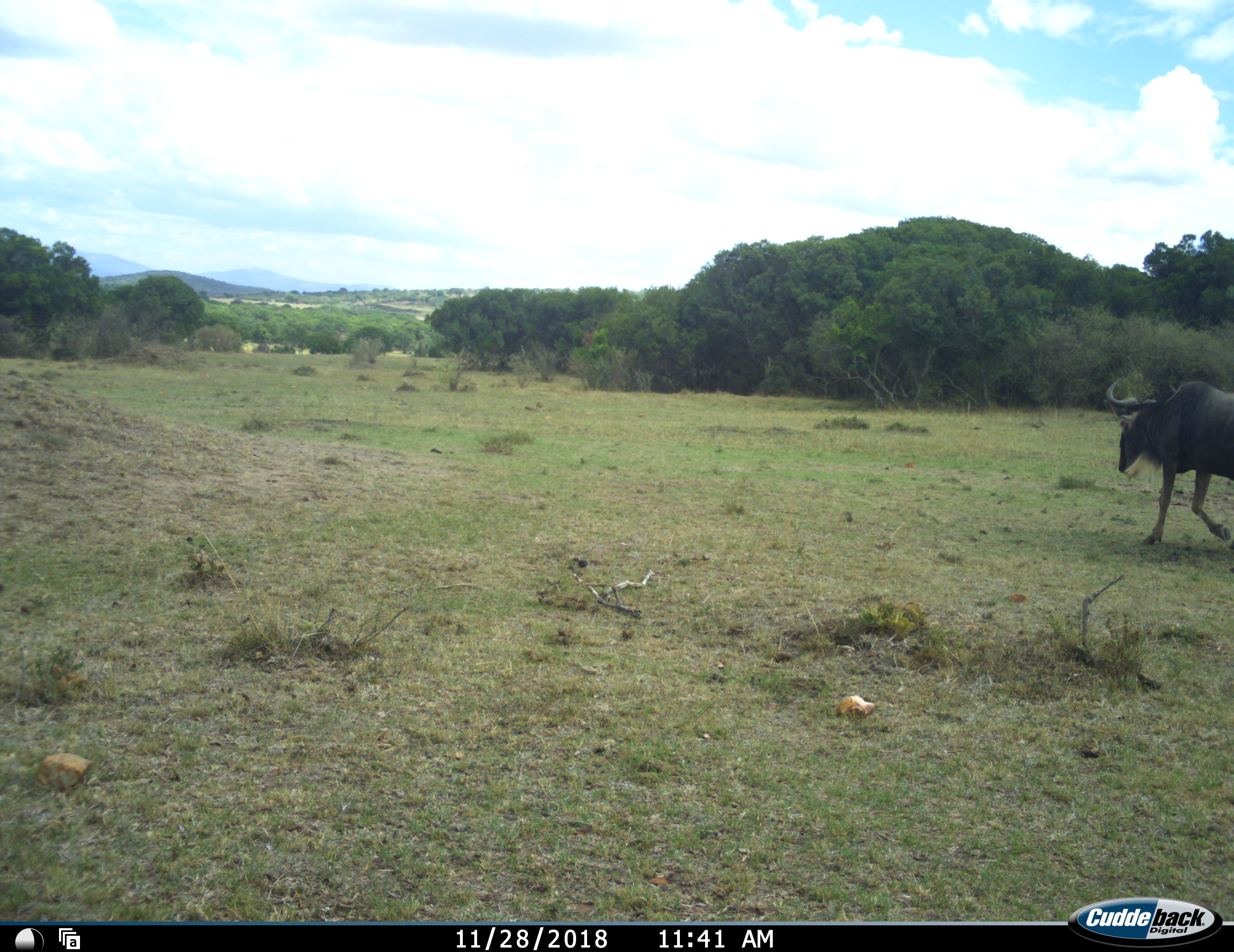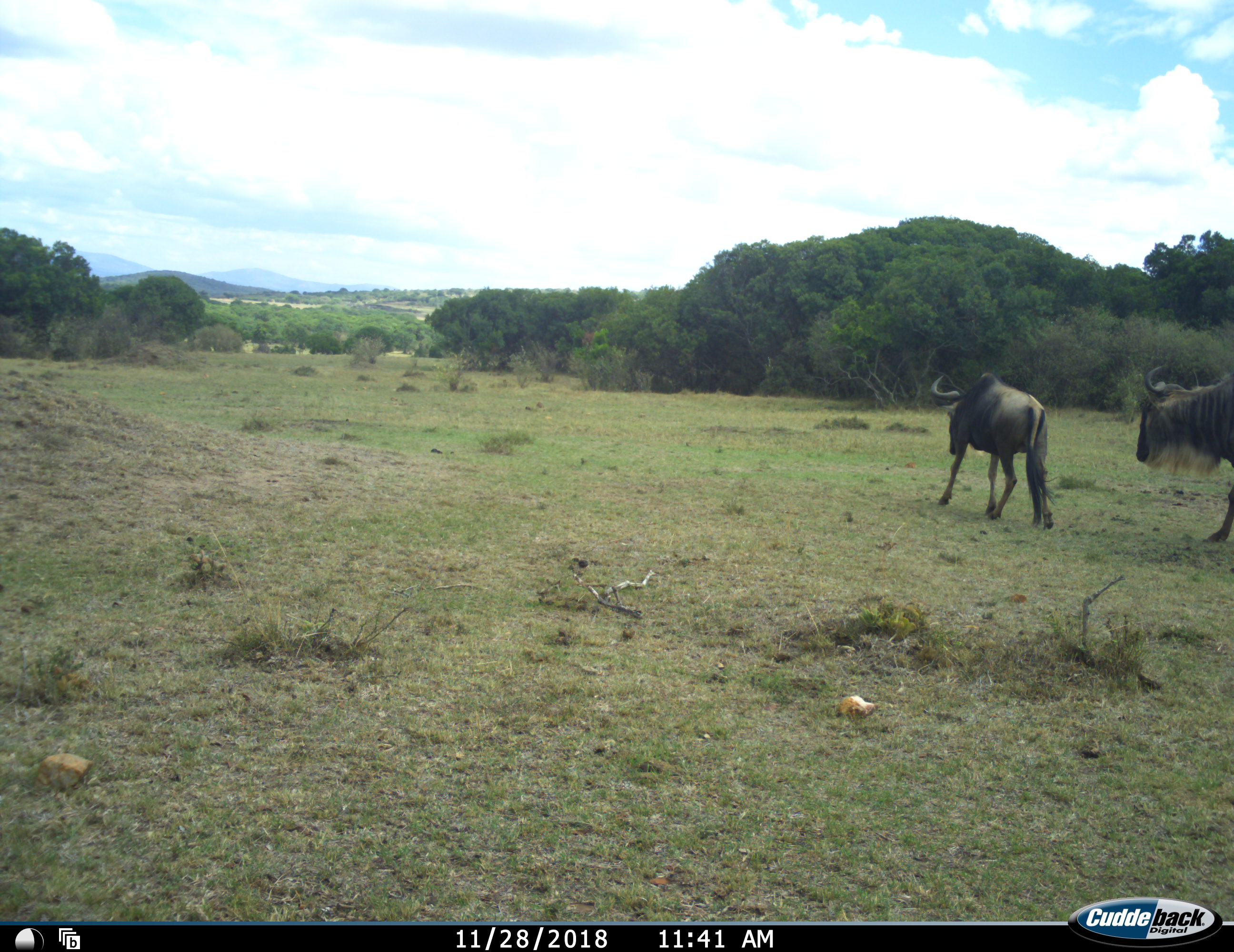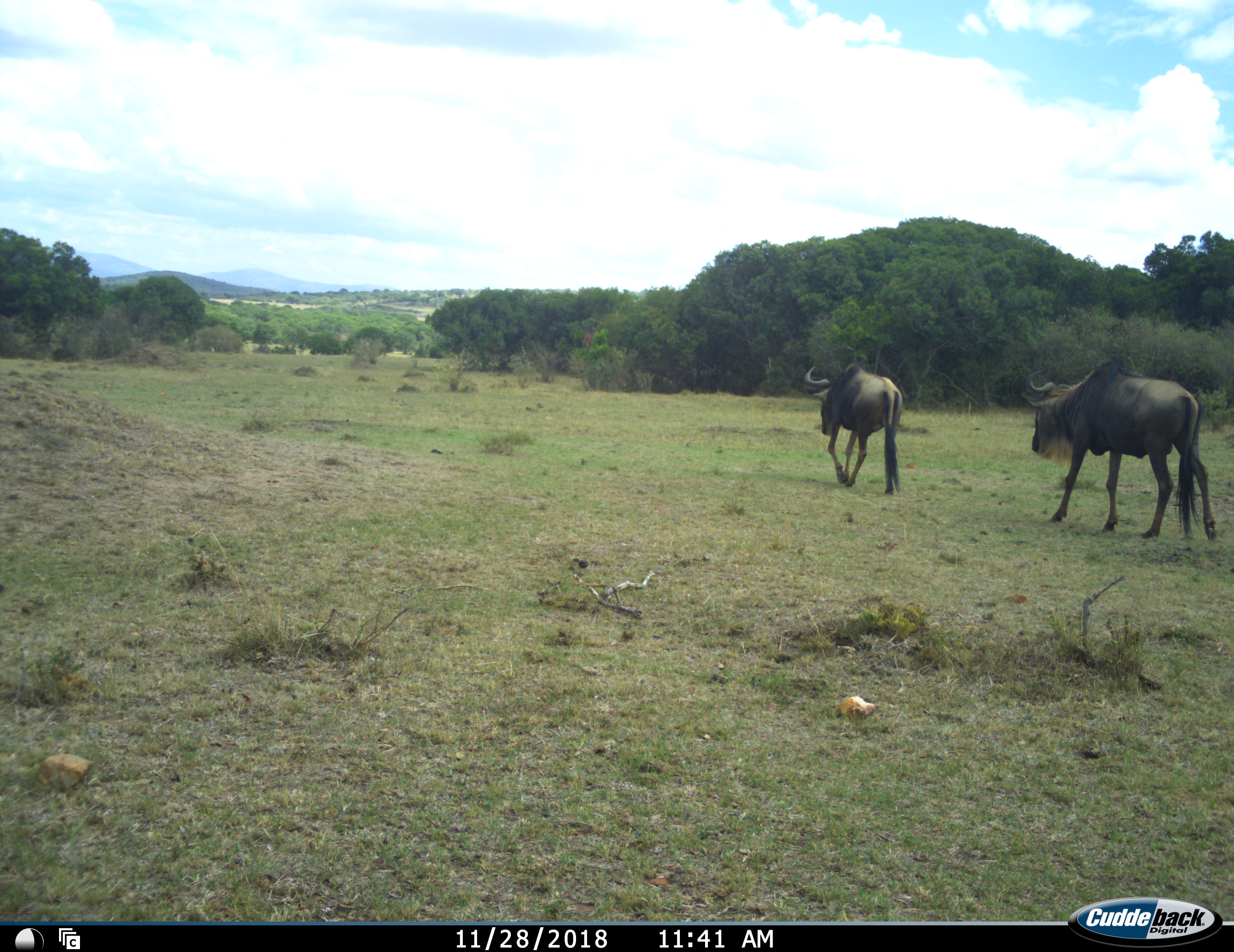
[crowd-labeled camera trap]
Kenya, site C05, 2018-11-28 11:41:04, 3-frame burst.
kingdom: Animalia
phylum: Chordata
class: Mammalia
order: Artiodactyla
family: Bovidae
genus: Connochaetes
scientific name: Connochaetes taurinus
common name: common wildebeest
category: wildebeest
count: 2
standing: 0%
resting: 0%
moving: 100%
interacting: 0%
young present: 0%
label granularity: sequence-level